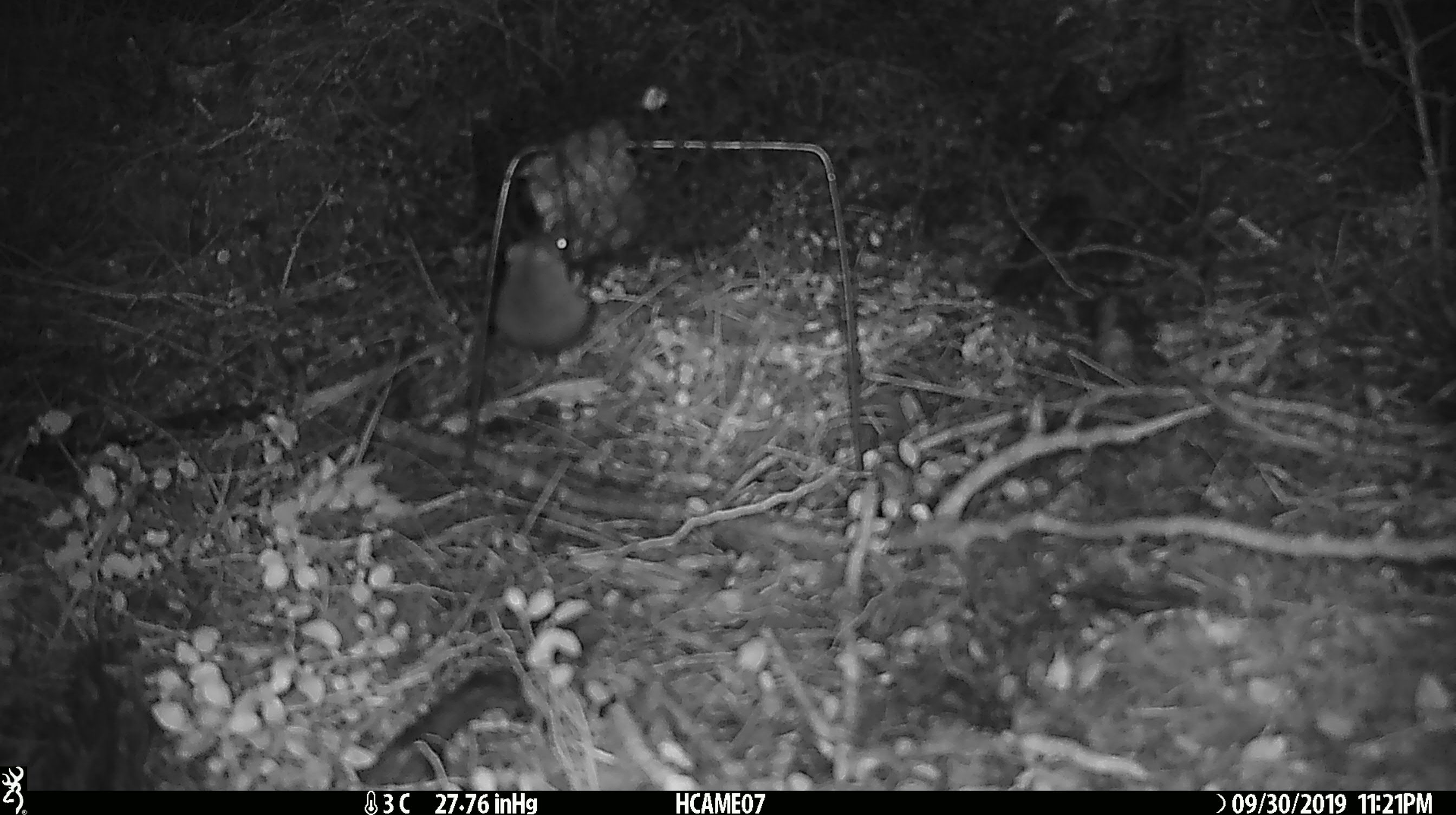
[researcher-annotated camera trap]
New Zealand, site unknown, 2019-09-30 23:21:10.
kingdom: Animalia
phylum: Chordata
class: Mammalia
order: Rodentia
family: Muridae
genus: Mus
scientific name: Mus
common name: mouse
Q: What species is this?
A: Mouse (Mus).